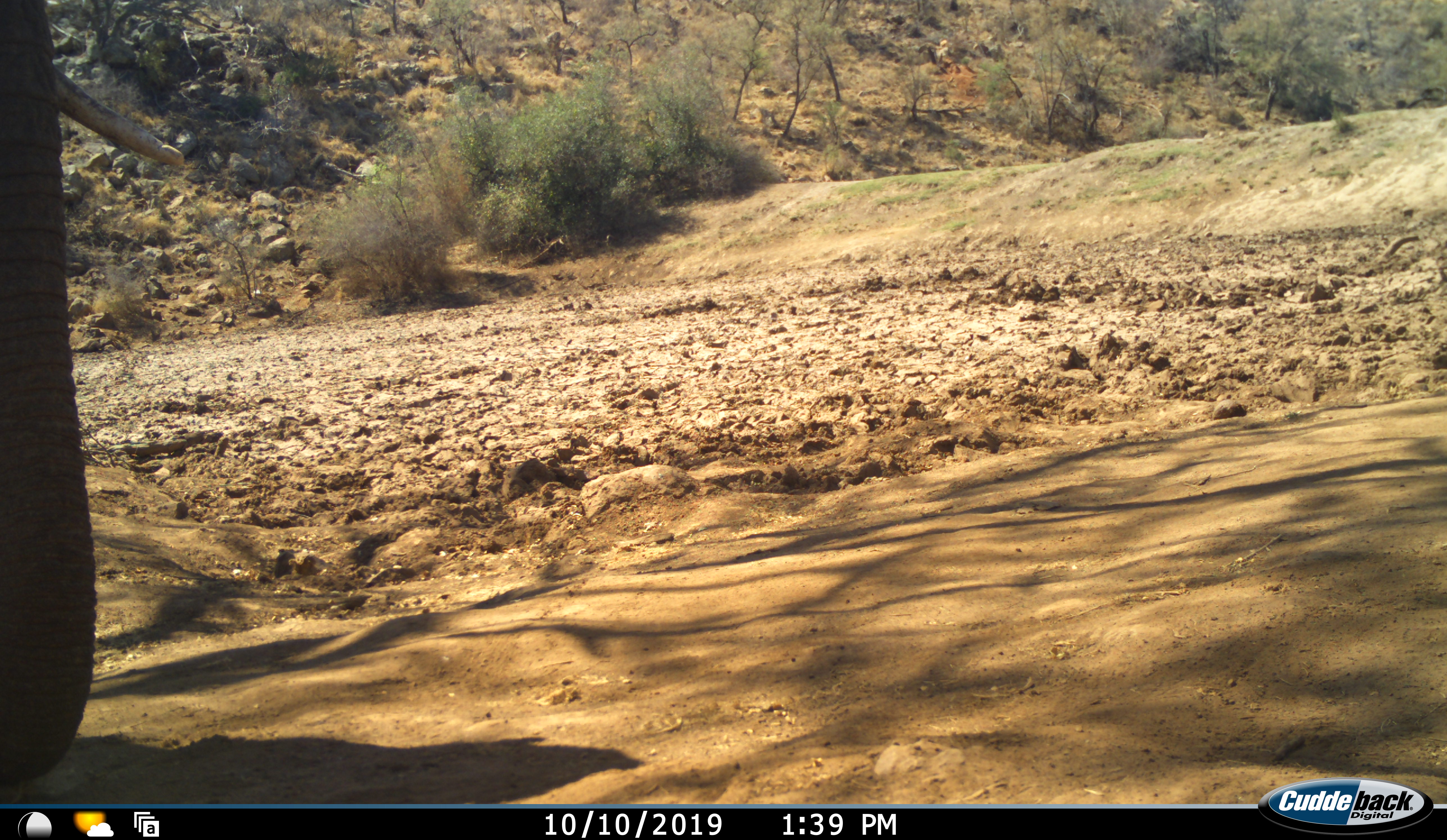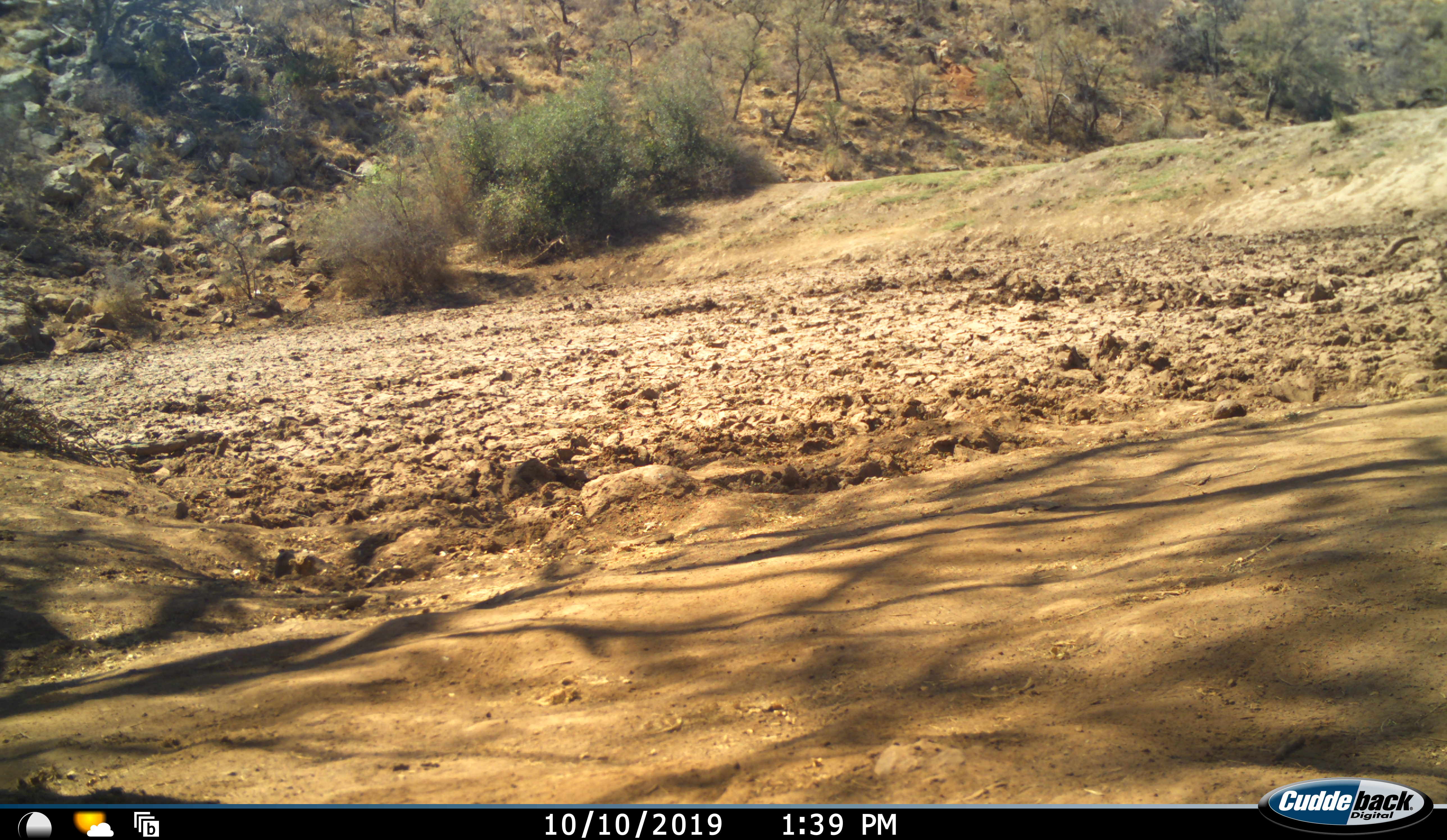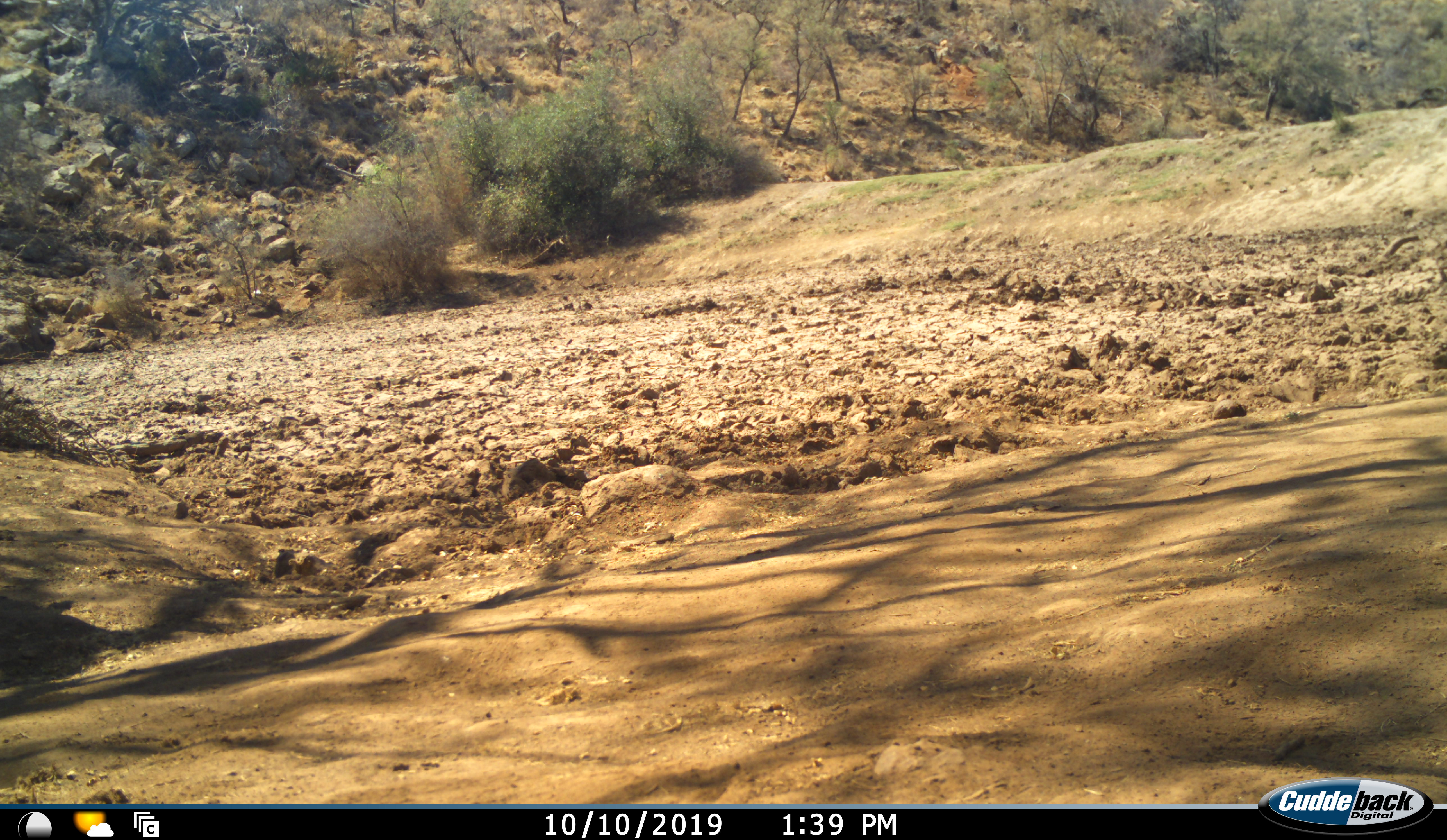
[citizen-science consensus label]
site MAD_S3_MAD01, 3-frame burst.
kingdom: Animalia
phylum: Chordata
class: Mammalia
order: Proboscidea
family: Elephantidae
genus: Loxodonta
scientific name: Loxodonta africana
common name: african bush elephant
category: elephant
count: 1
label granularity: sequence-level